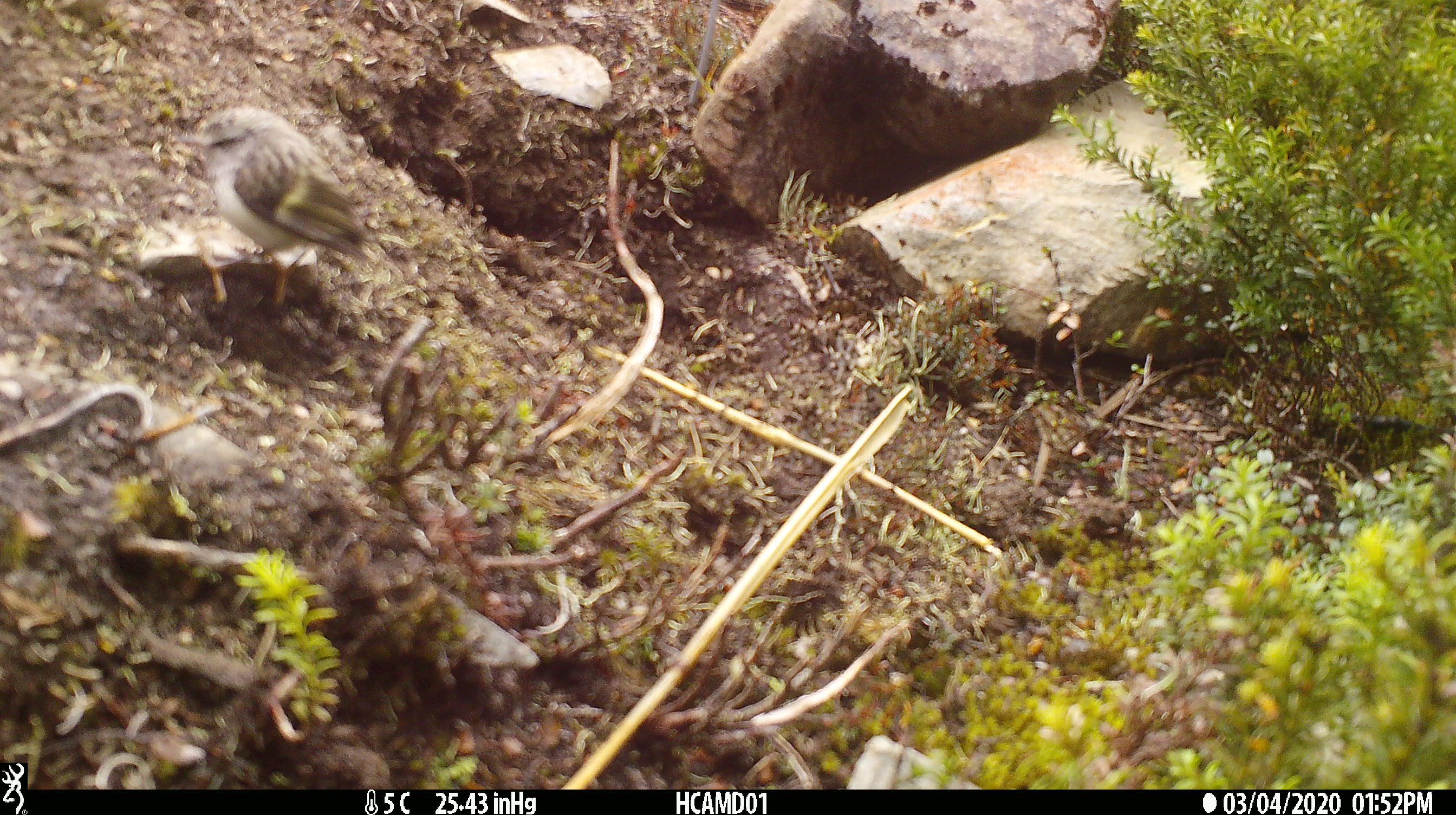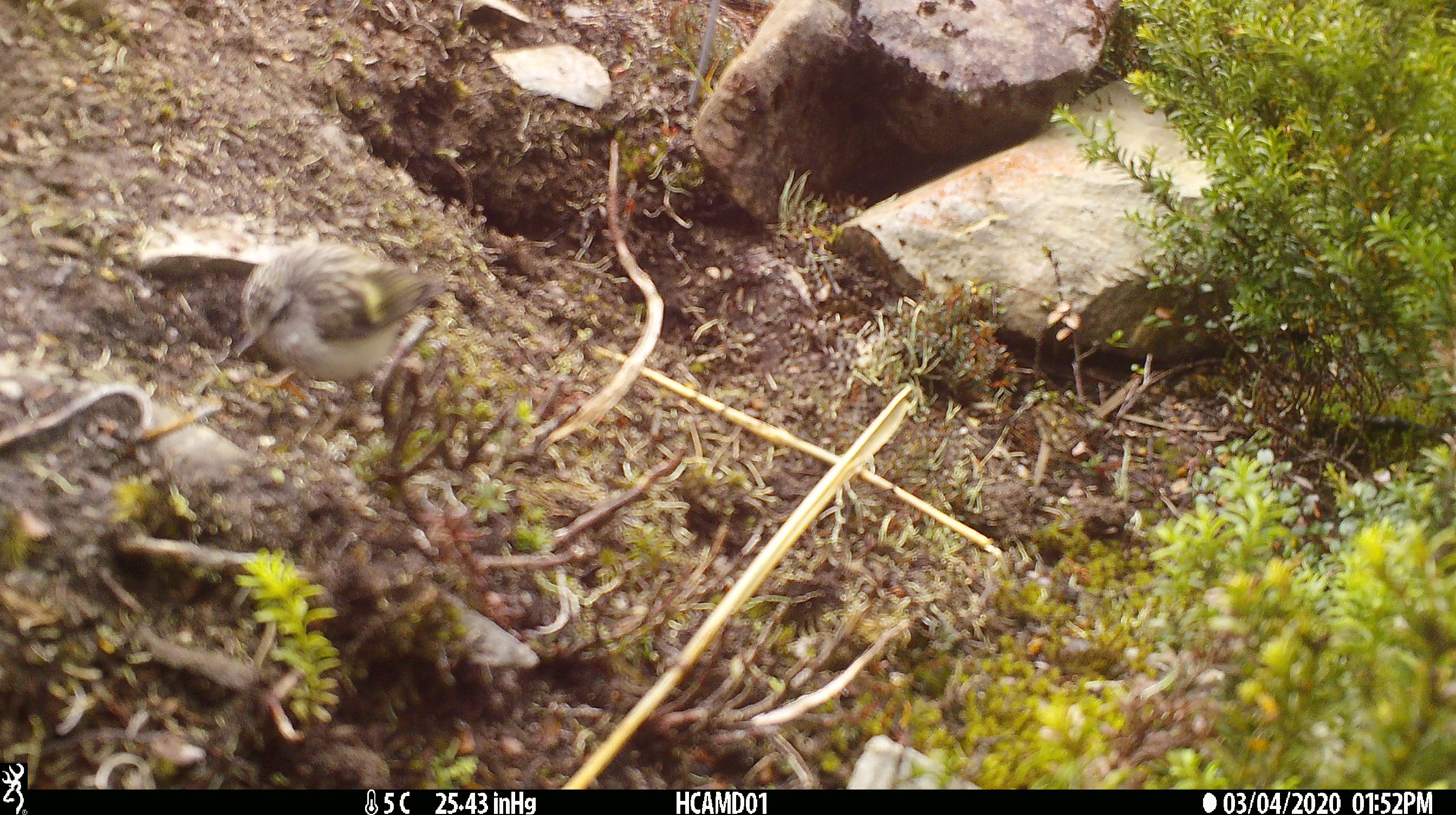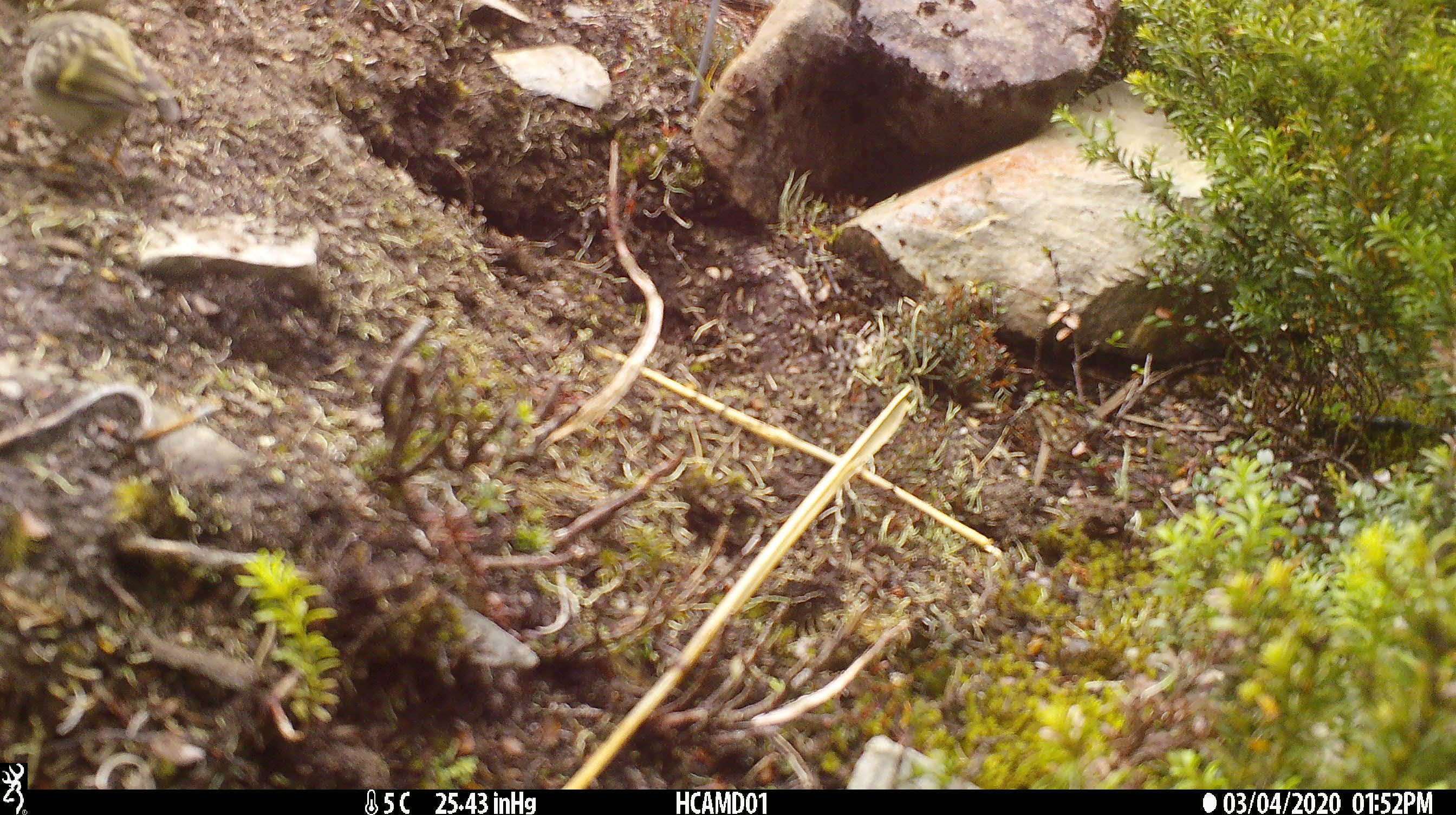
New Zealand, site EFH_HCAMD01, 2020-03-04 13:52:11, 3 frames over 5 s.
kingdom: Animalia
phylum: Chordata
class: Aves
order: Passeriformes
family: Acanthisittidae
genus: Acanthisitta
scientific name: Acanthisitta chloris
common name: rifleman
Rifleman (Acanthisitta chloris).